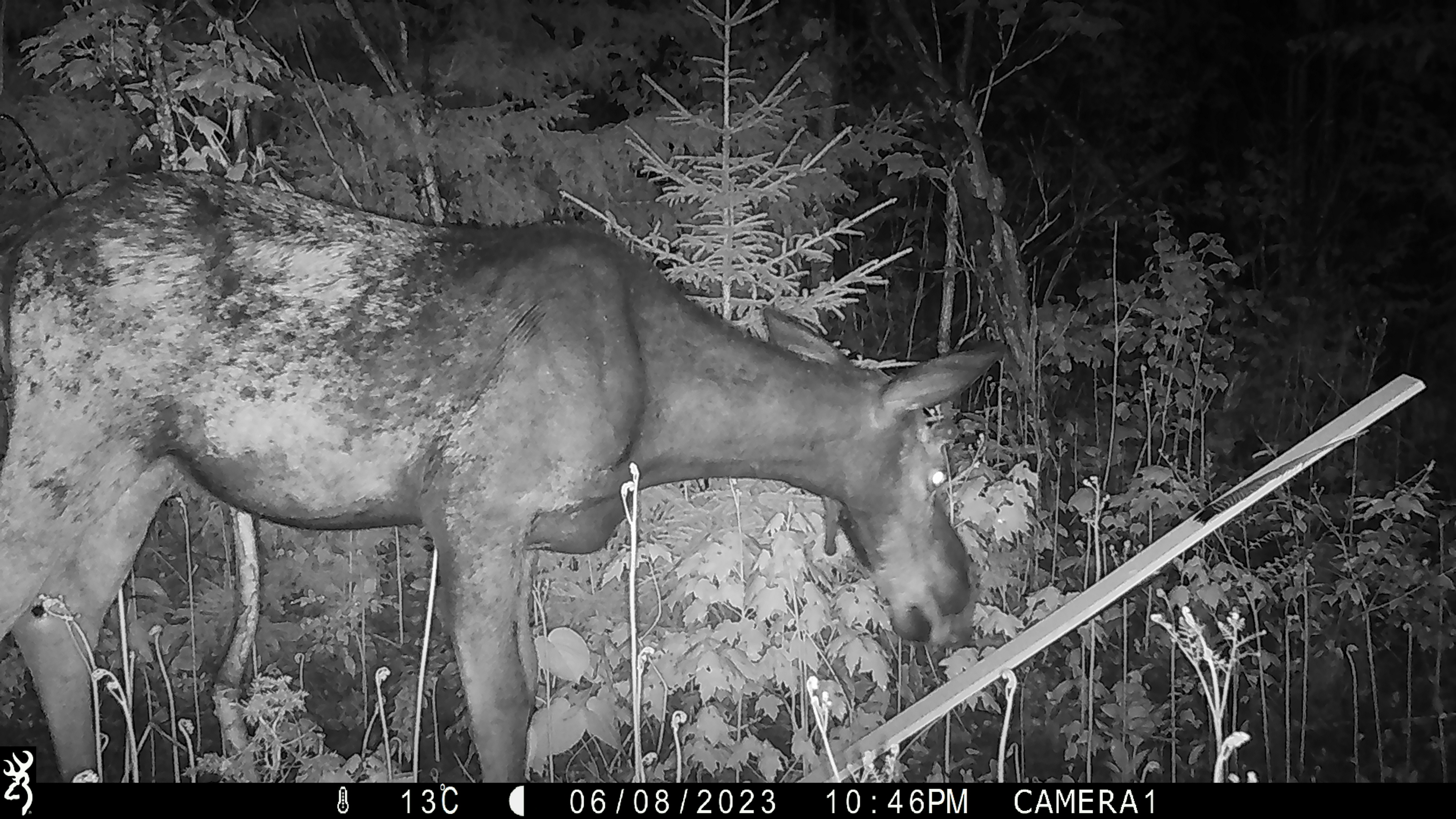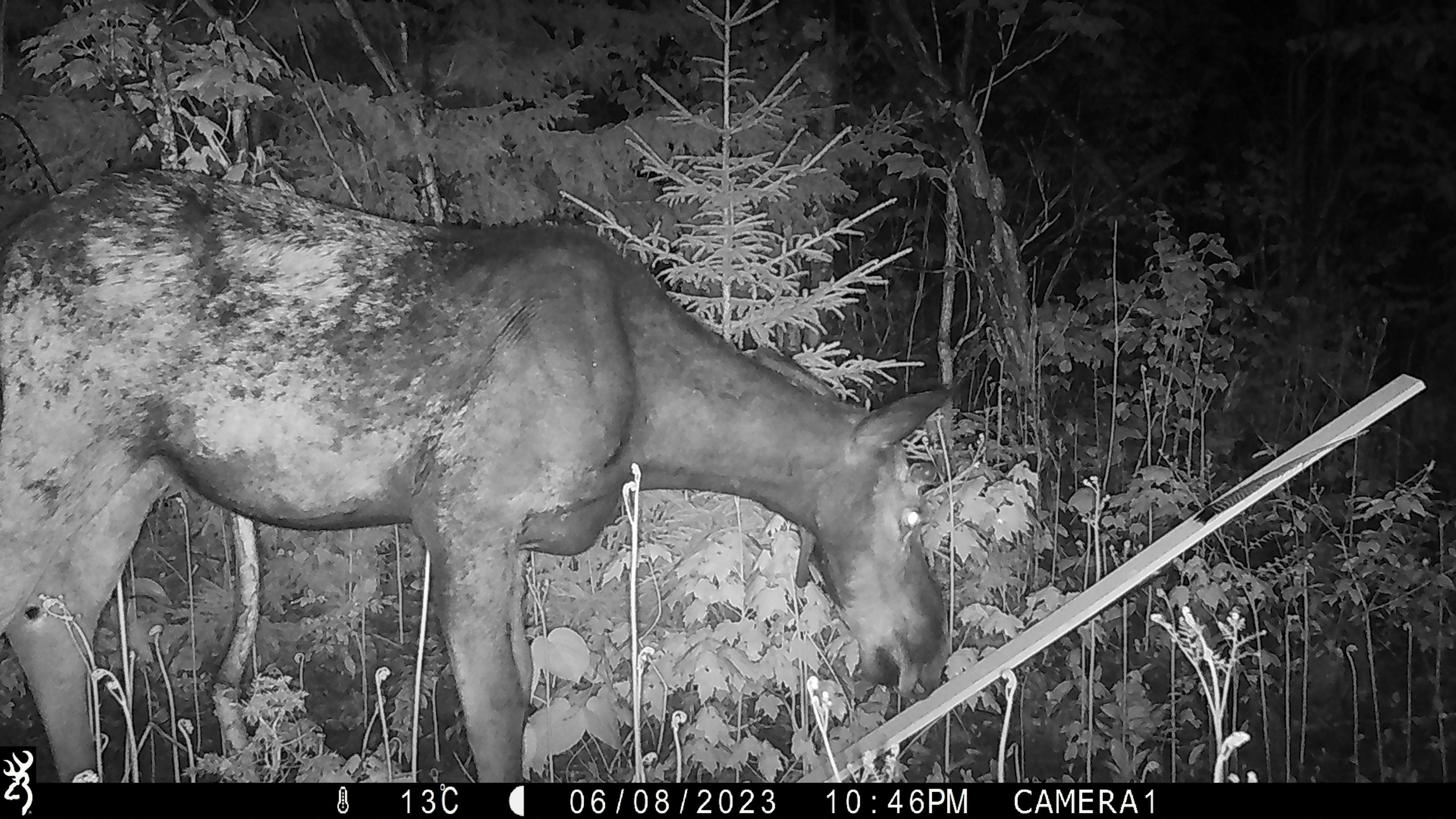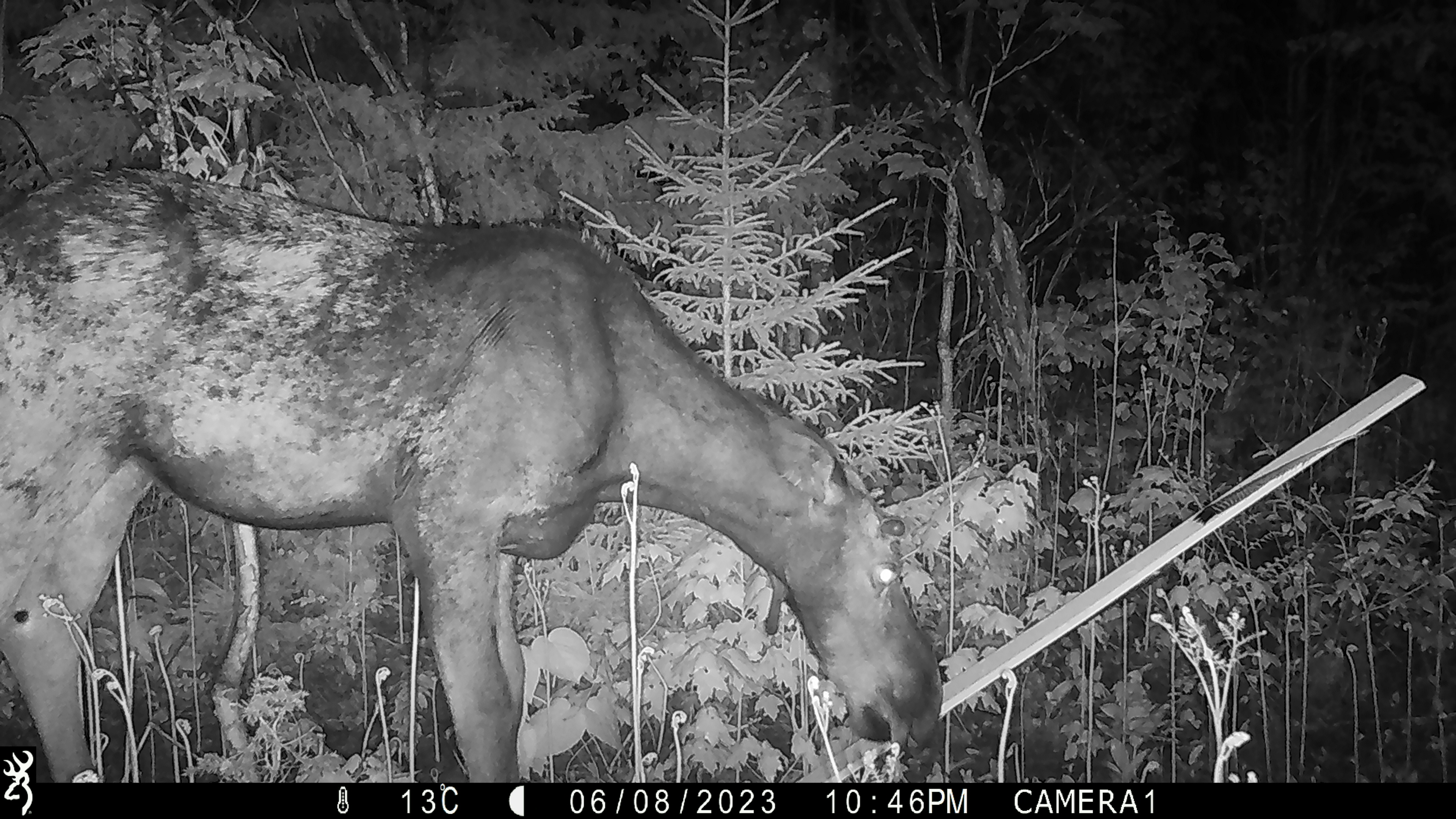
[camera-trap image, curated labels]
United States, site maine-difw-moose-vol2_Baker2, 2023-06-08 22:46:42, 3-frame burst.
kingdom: Animalia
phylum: Chordata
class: Mammalia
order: Artiodactyla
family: Cervidae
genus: Alces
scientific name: Alces alces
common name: moose